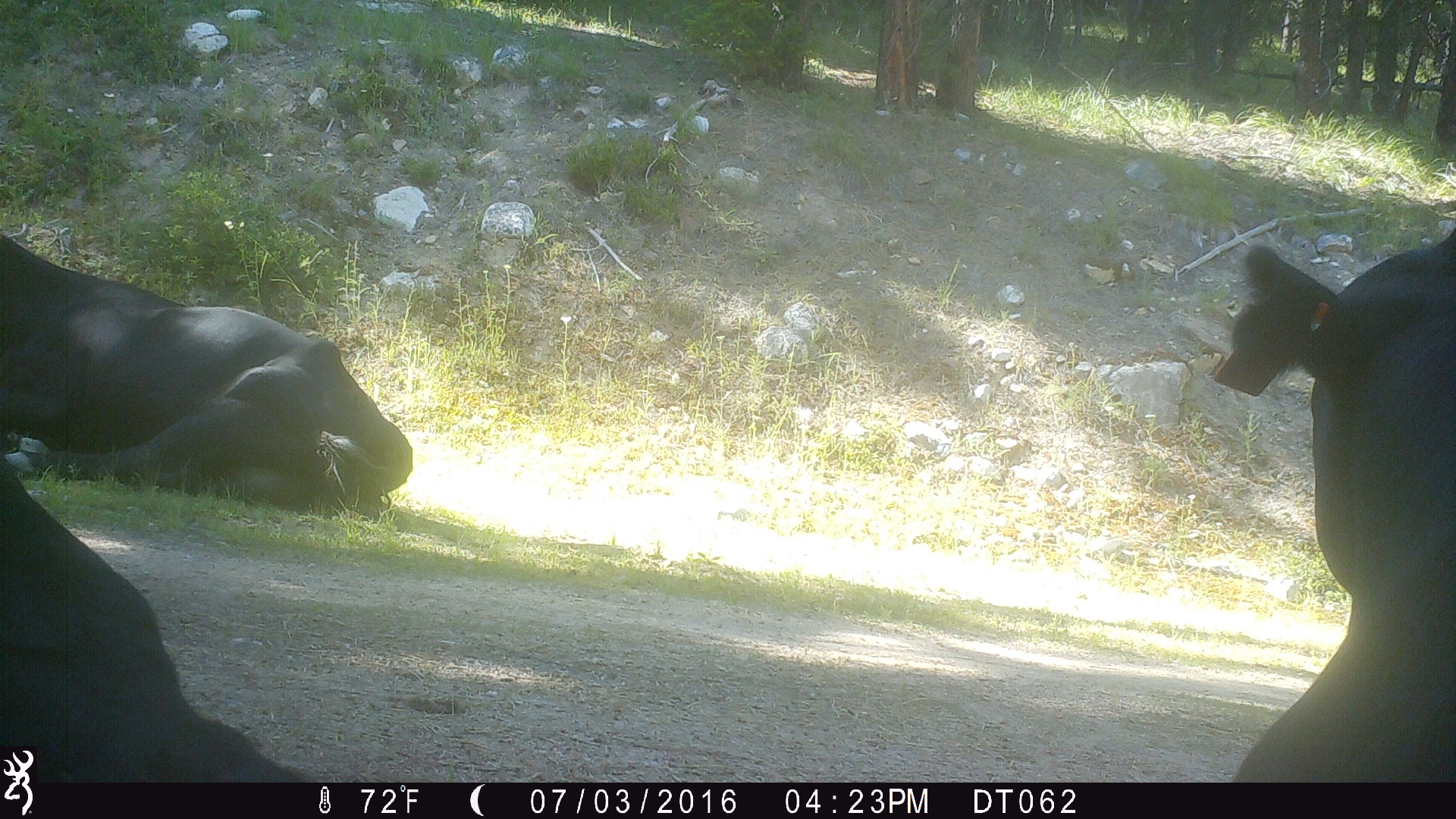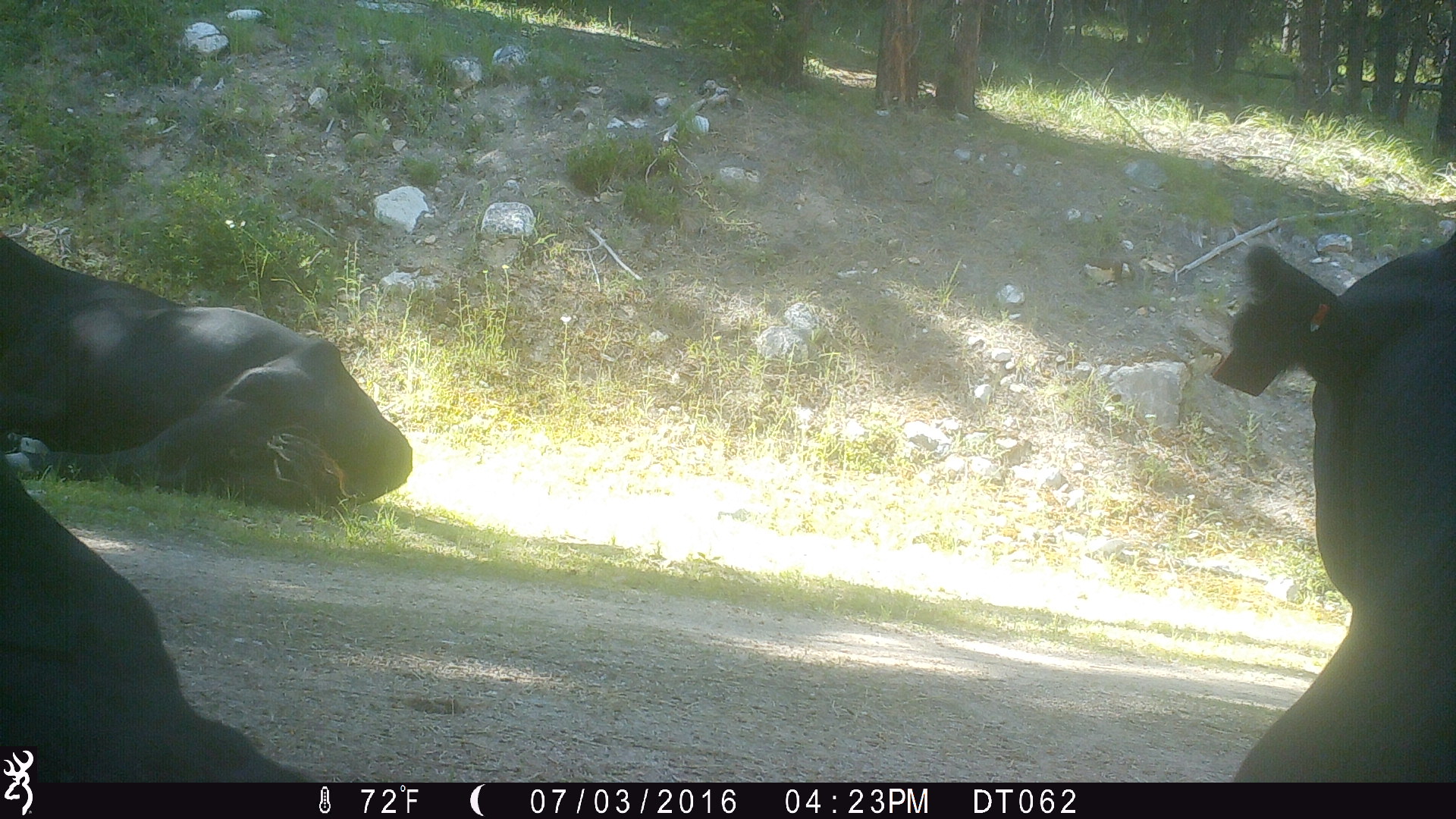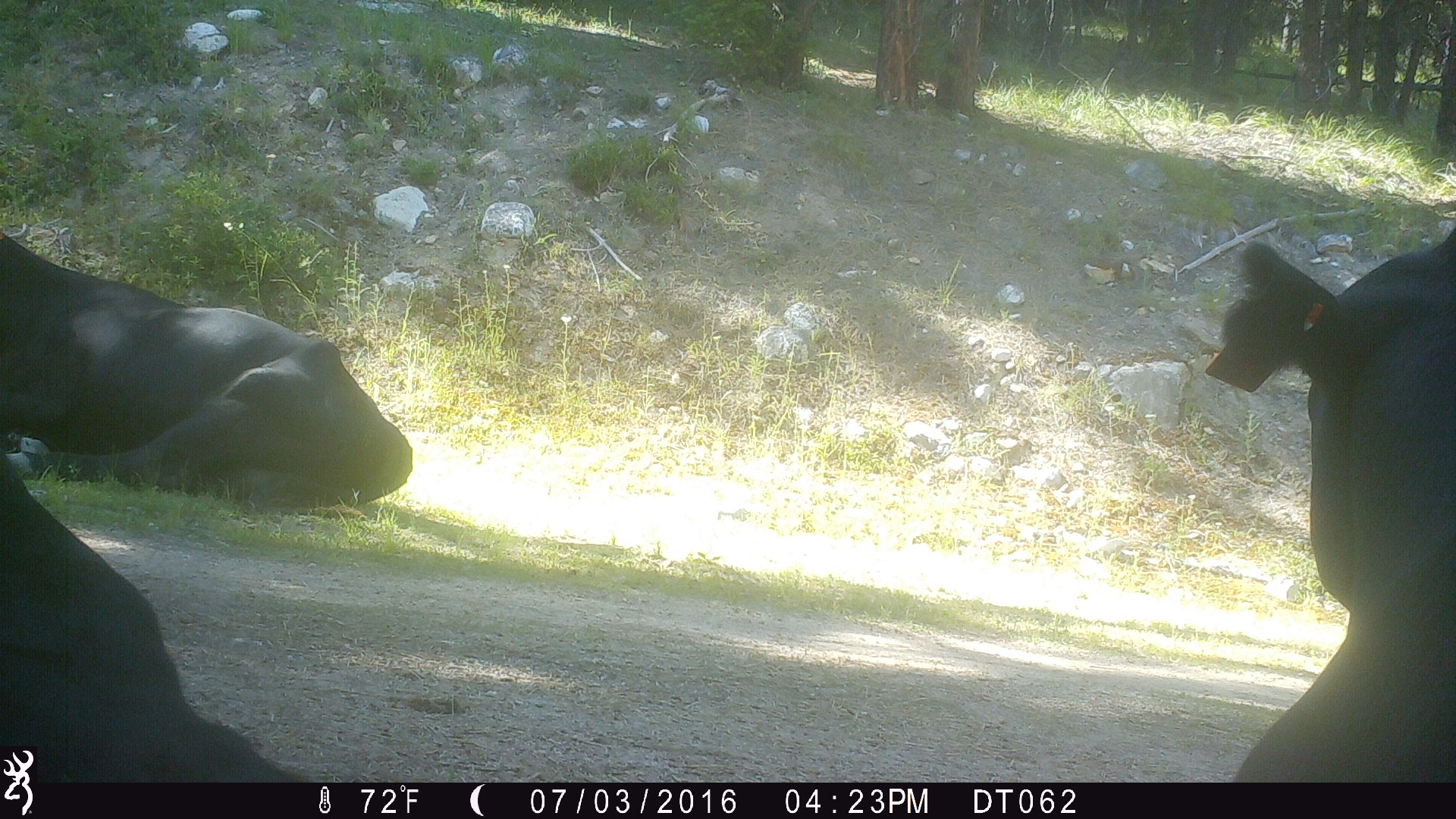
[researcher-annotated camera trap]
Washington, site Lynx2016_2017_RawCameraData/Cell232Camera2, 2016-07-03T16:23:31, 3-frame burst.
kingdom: Animalia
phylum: Chordata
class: Mammalia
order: Artiodactyla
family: Bovidae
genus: Bos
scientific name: Bos taurus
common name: domestic cattle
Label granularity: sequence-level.